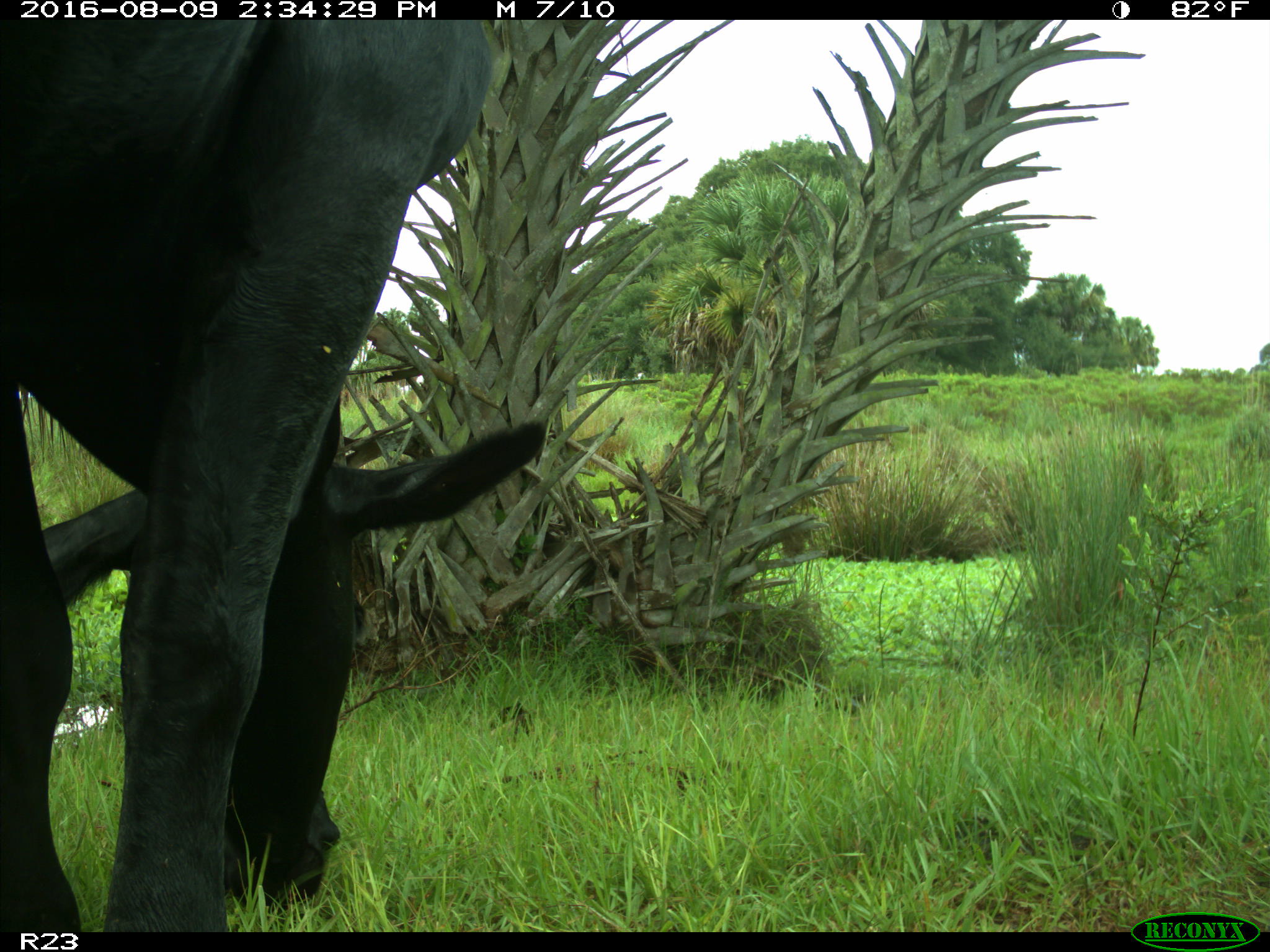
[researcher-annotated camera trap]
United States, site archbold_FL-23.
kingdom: Animalia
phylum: Chordata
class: Mammalia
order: Artiodactyla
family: Bovidae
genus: Bos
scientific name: Bos taurus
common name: domestic cow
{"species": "Bos taurus (domestic cow)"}